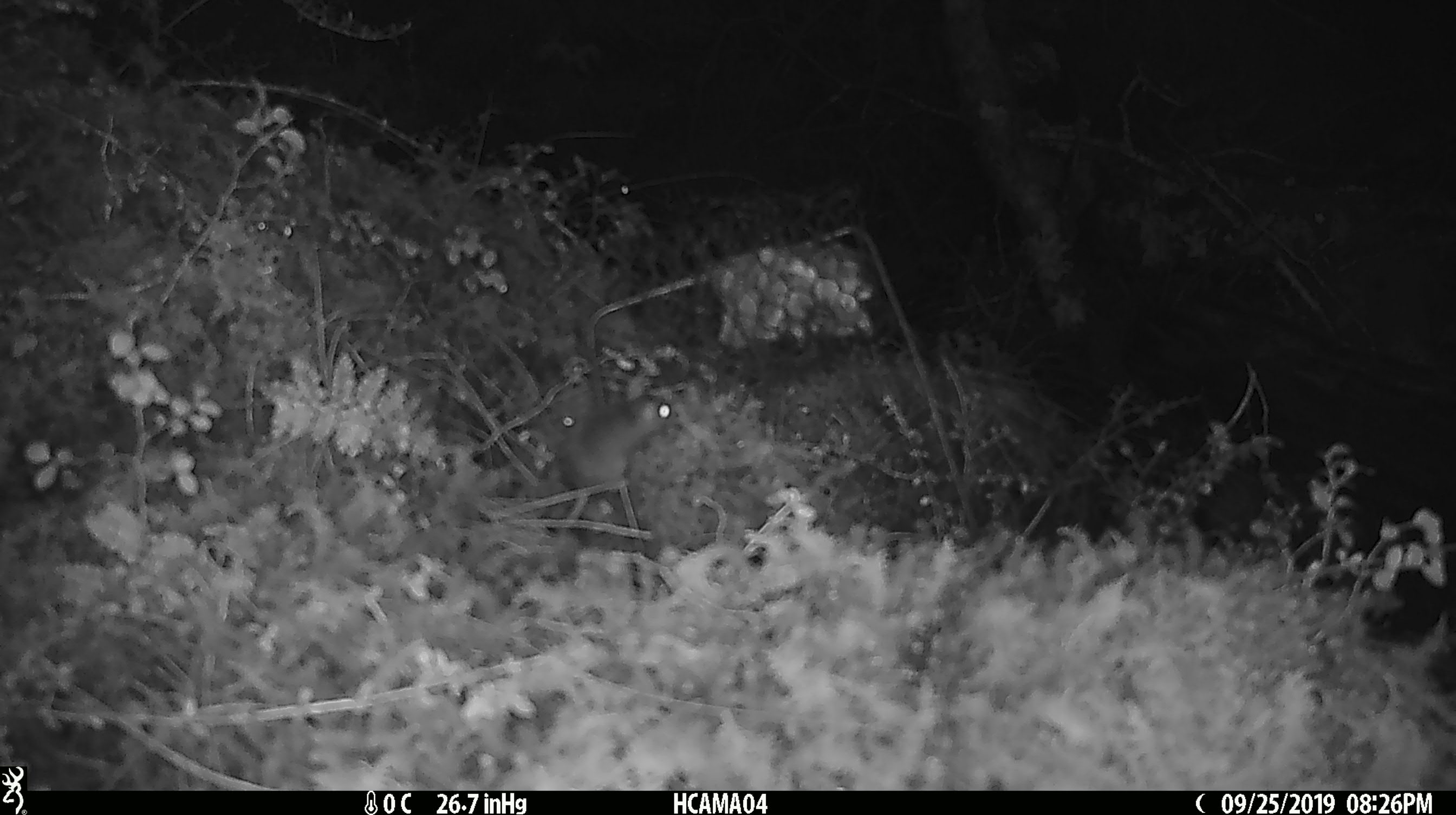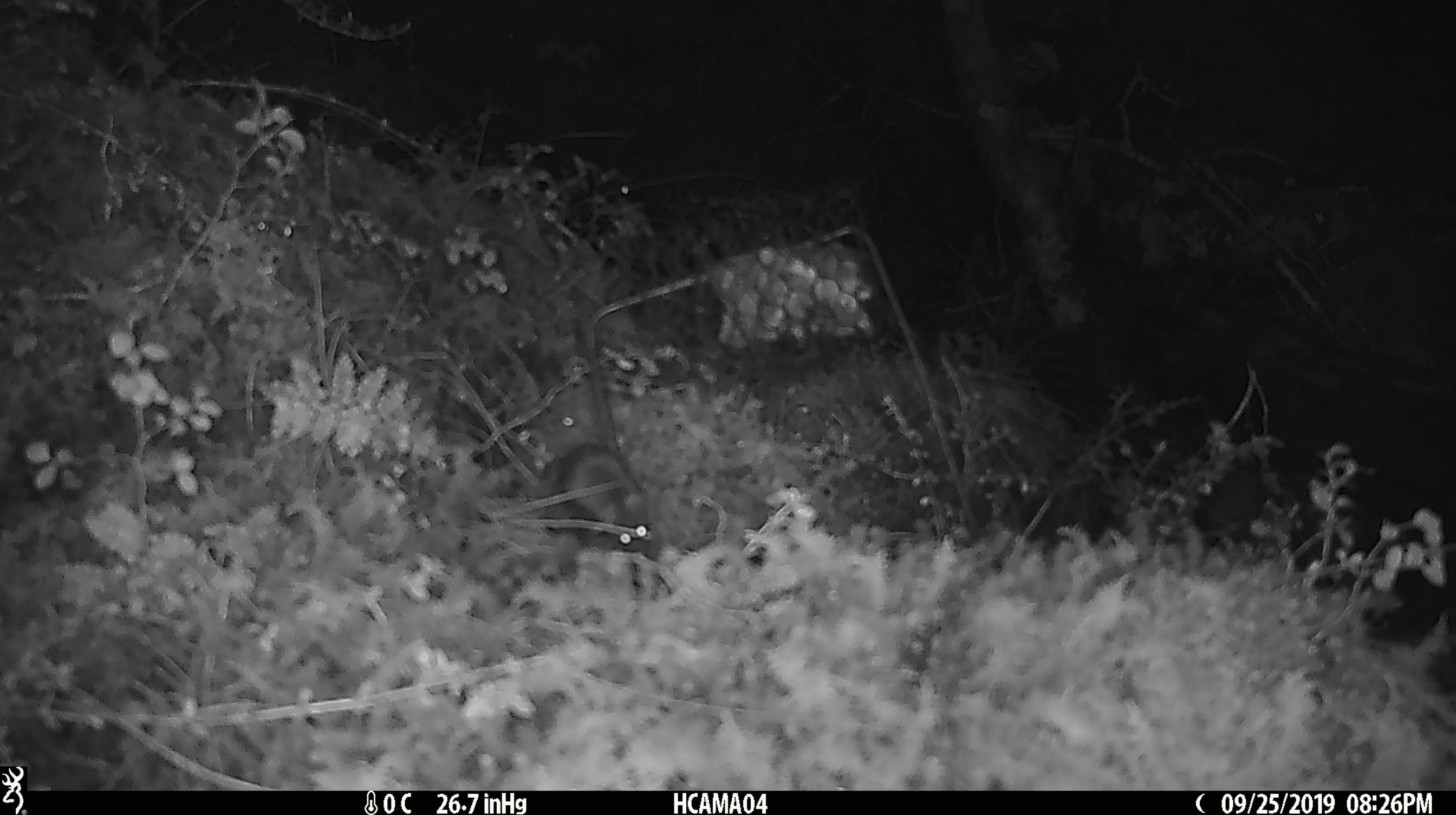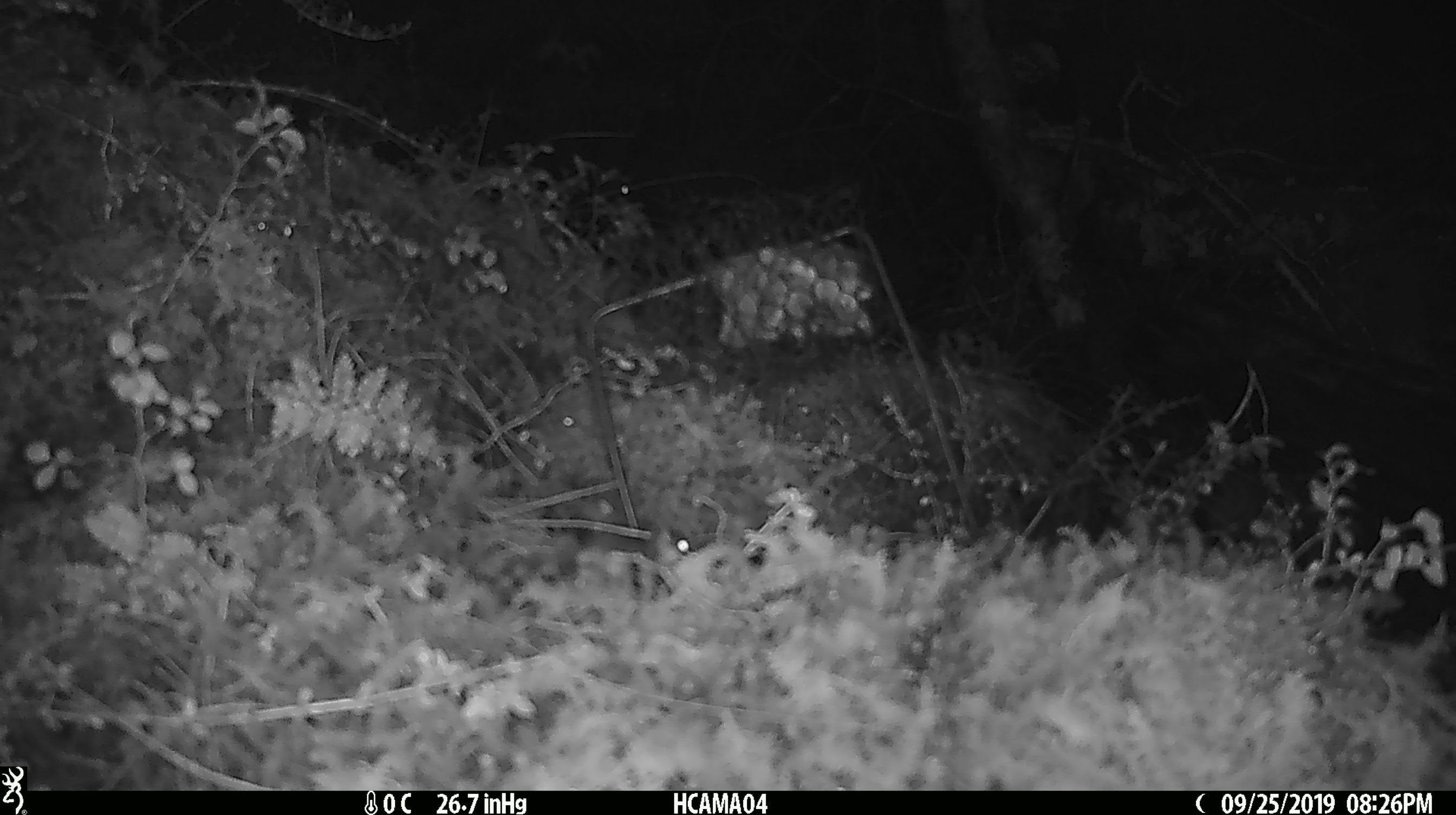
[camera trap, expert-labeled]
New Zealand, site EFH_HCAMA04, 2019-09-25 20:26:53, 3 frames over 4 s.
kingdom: Animalia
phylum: Chordata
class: Mammalia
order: Rodentia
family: Muridae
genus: Mus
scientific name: Mus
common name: mouse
Mouse (Mus).